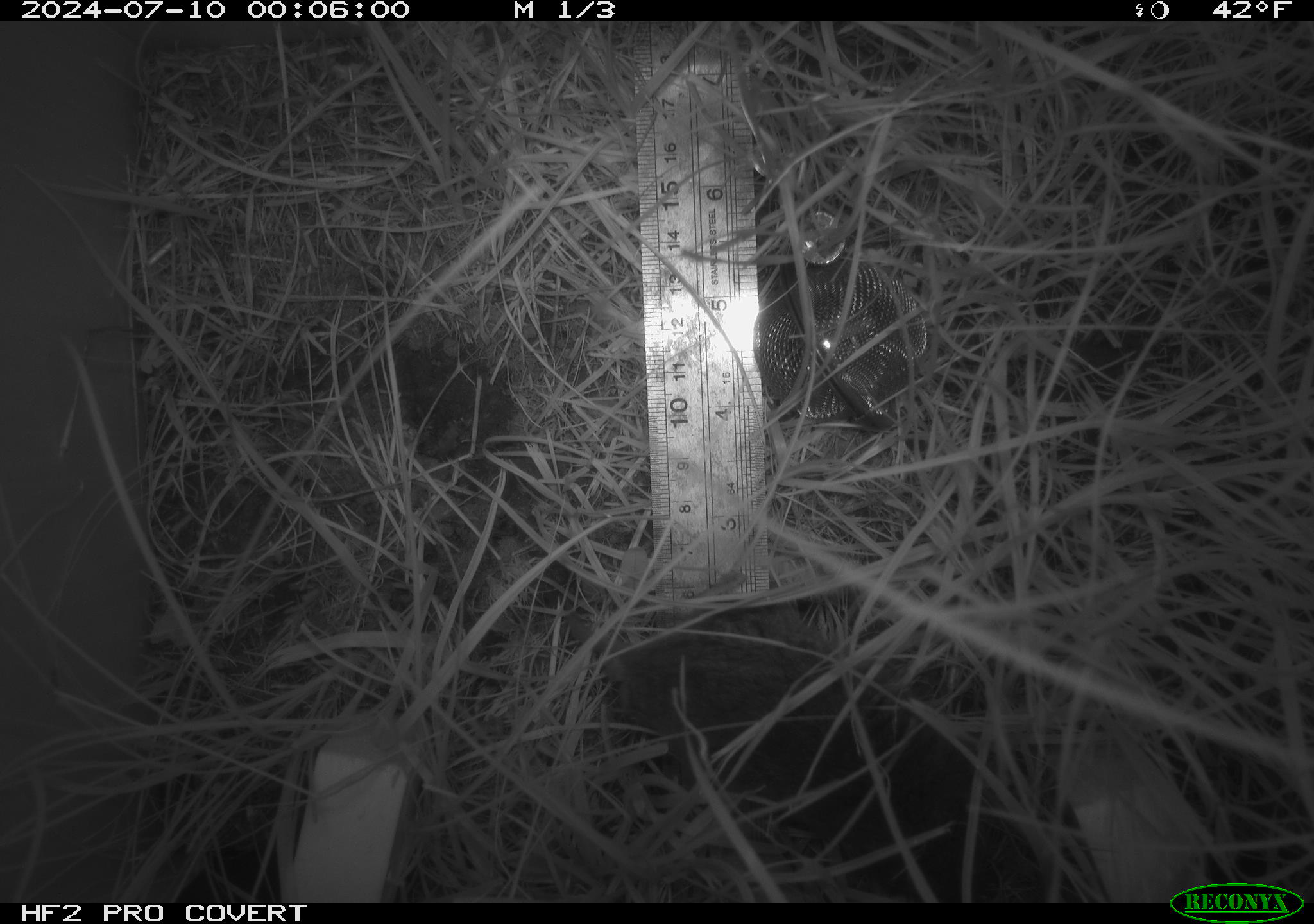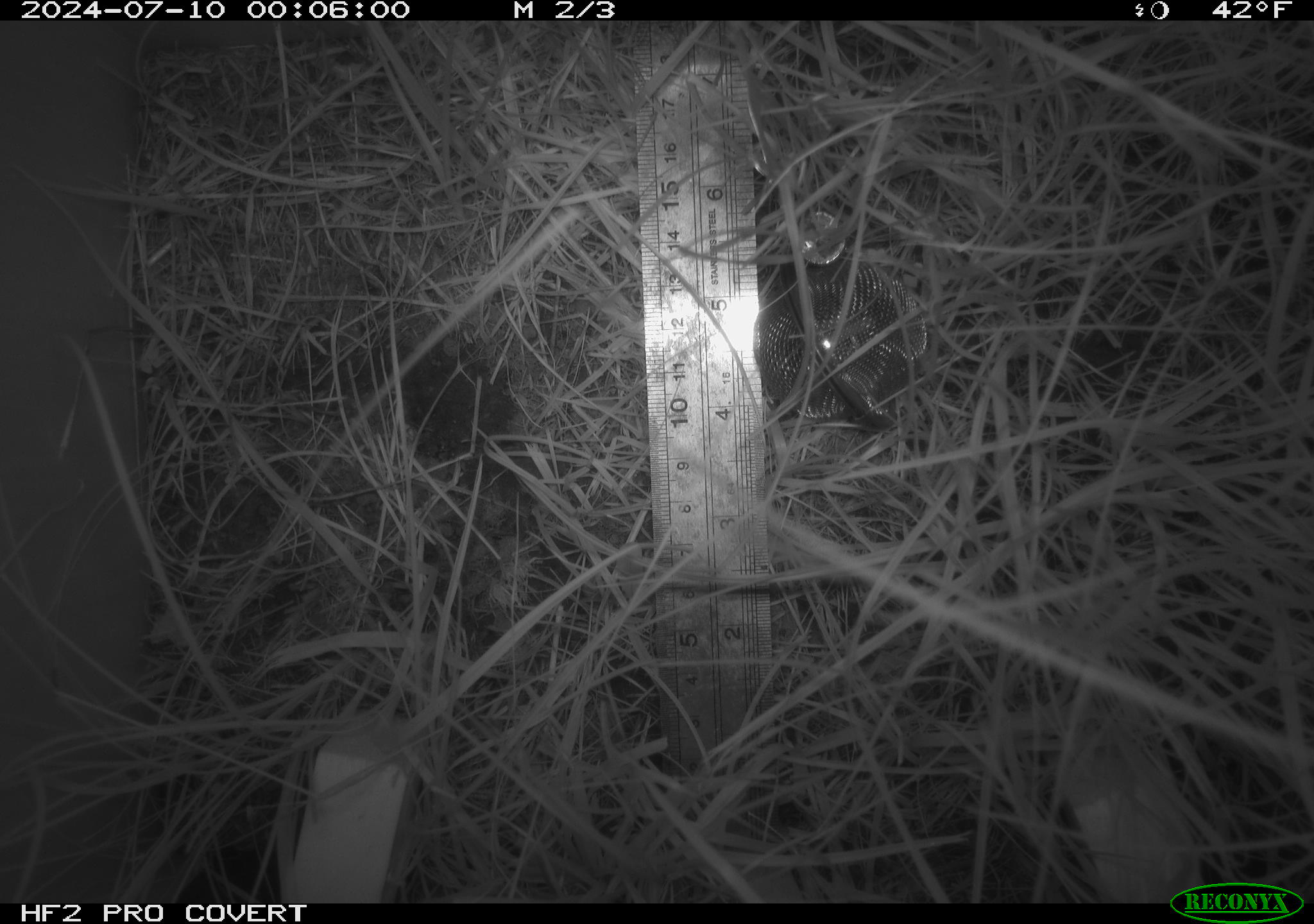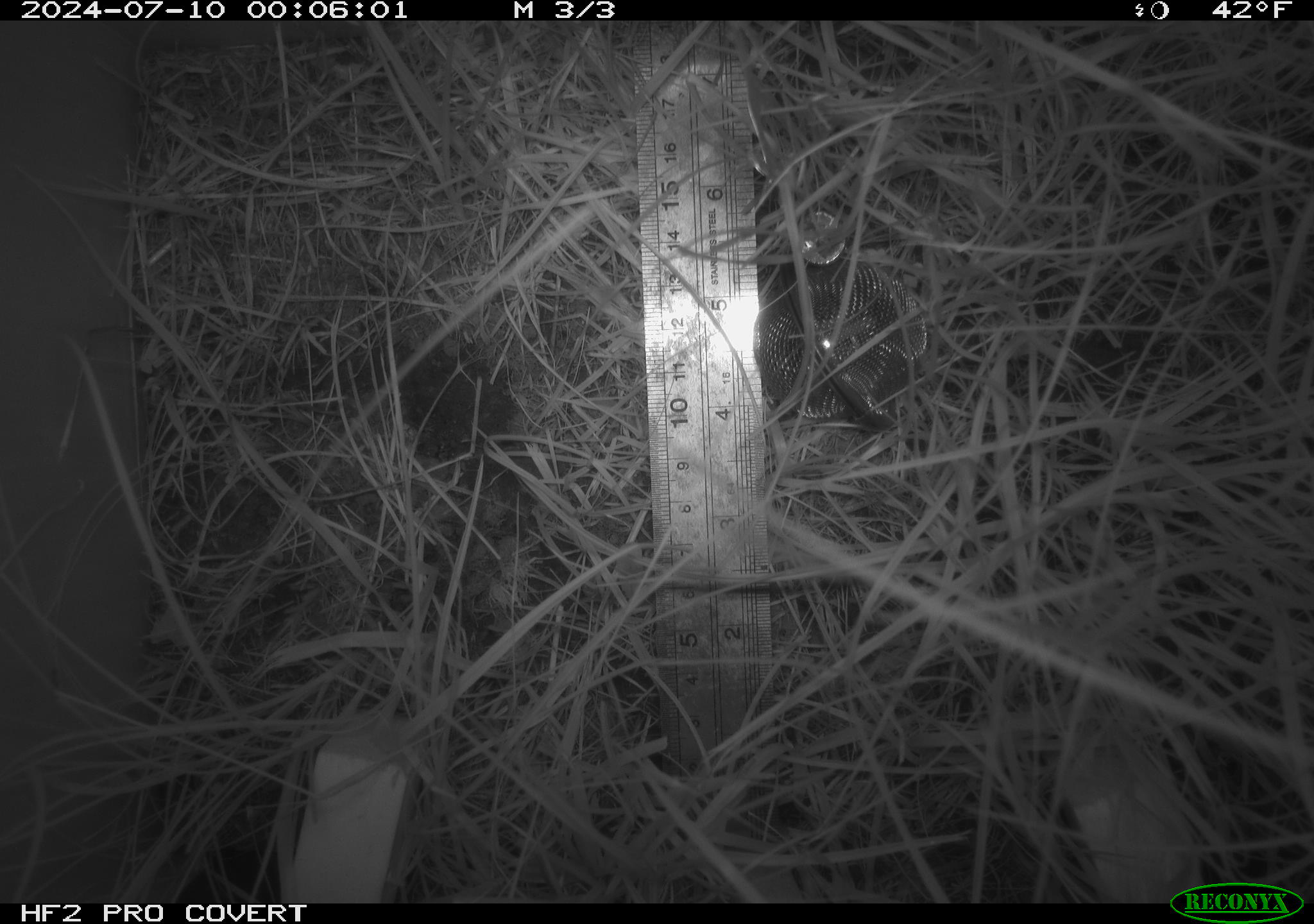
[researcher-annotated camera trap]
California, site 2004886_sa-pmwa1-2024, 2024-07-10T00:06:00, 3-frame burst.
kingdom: Animalia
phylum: Chordata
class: Mammalia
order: Rodentia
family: Cricetidae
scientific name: Arvicolinae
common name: voles, lemmings, and muskrats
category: arvicolinae subfamily